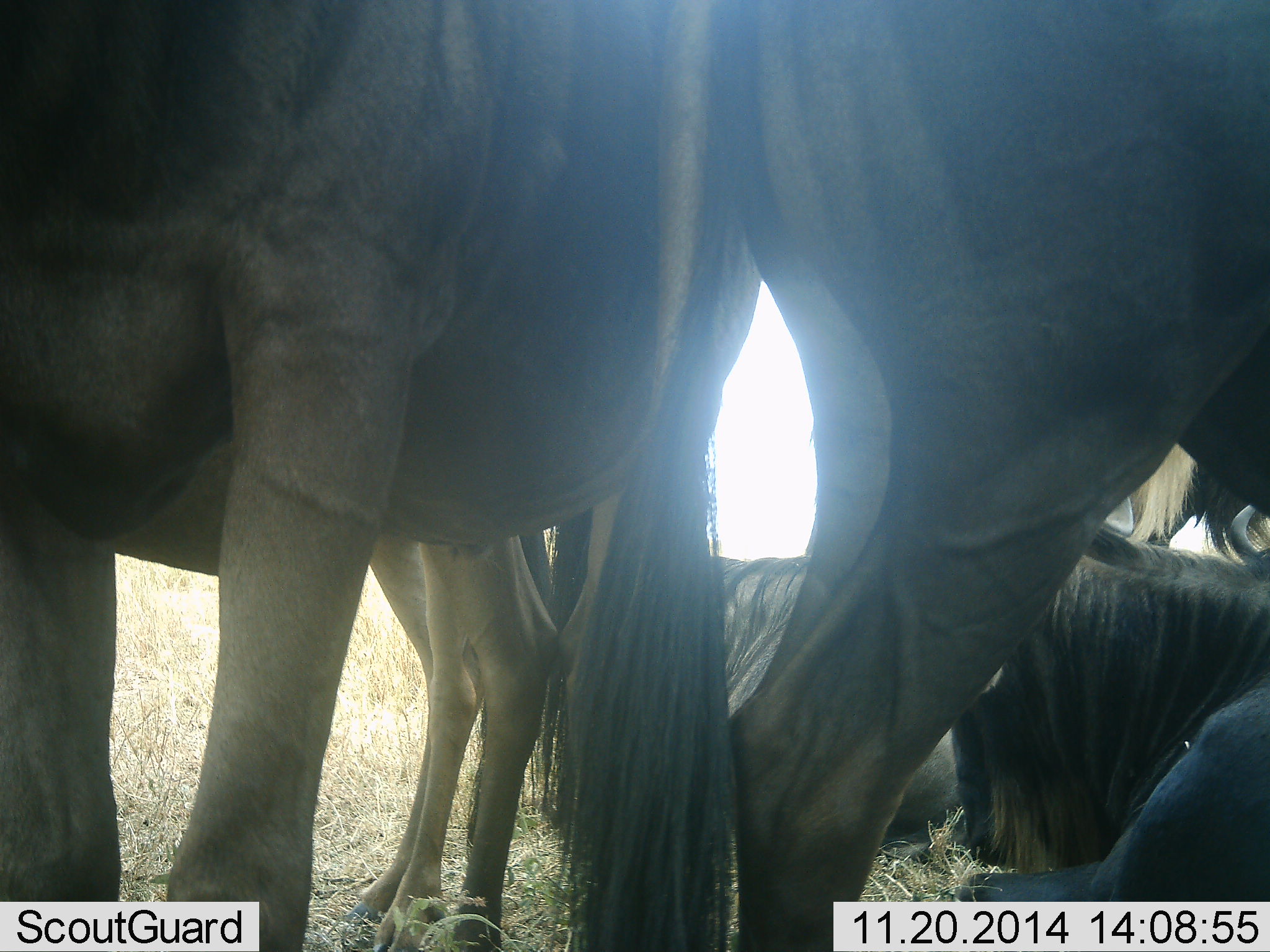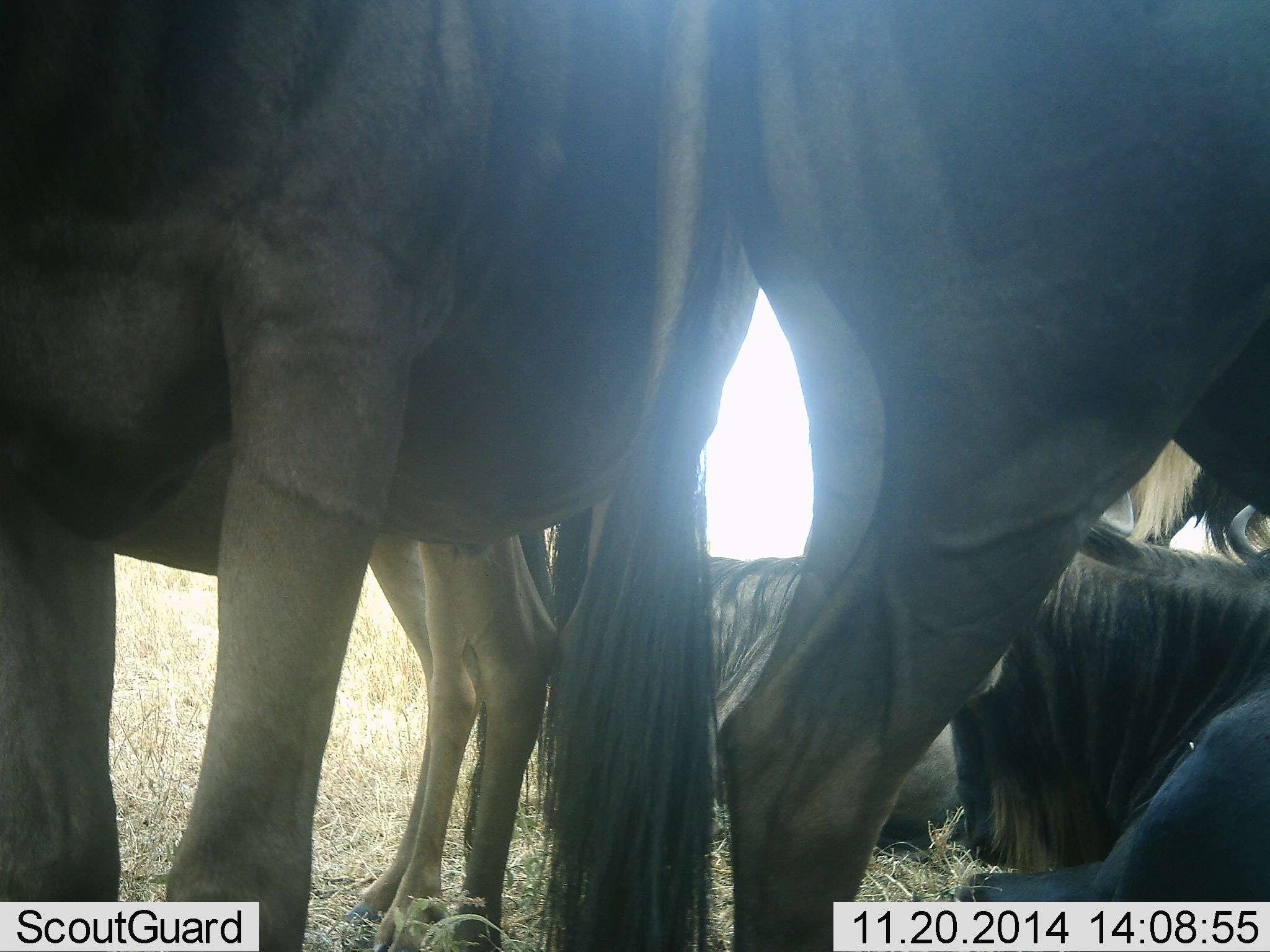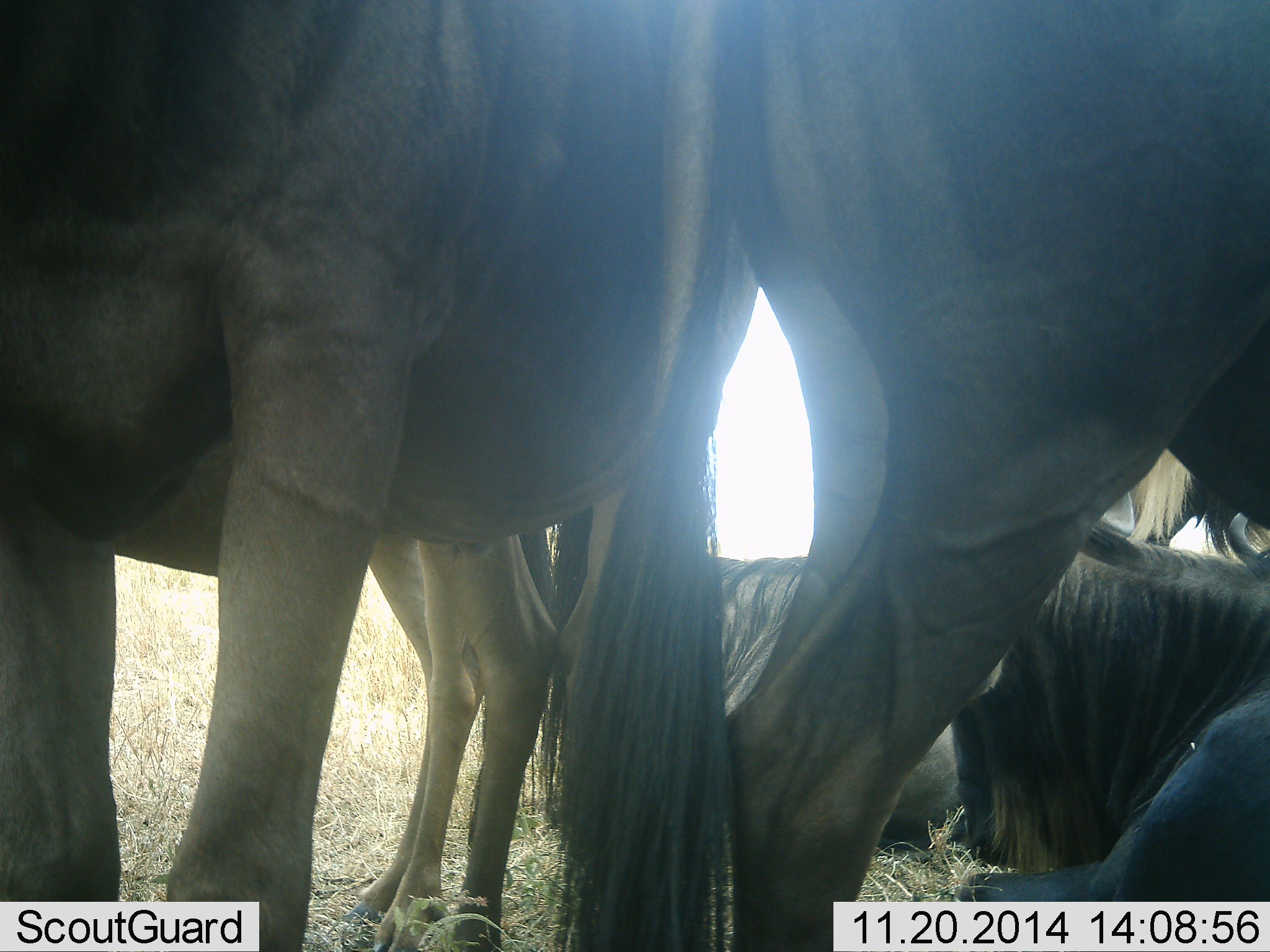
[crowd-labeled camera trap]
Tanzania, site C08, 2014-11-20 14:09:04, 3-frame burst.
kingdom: Animalia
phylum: Chordata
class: Mammalia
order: Artiodactyla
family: Bovidae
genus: Connochaetes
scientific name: Connochaetes taurinus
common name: blue wildebeest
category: wildebeest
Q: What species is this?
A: Wildebeest (blue wildebeest) (Connochaetes taurinus).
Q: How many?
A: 5.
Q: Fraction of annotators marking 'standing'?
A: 90%.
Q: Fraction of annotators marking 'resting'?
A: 100%.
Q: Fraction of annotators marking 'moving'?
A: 0%.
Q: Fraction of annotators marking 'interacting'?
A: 10%.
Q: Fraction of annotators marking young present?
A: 0%.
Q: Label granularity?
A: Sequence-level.